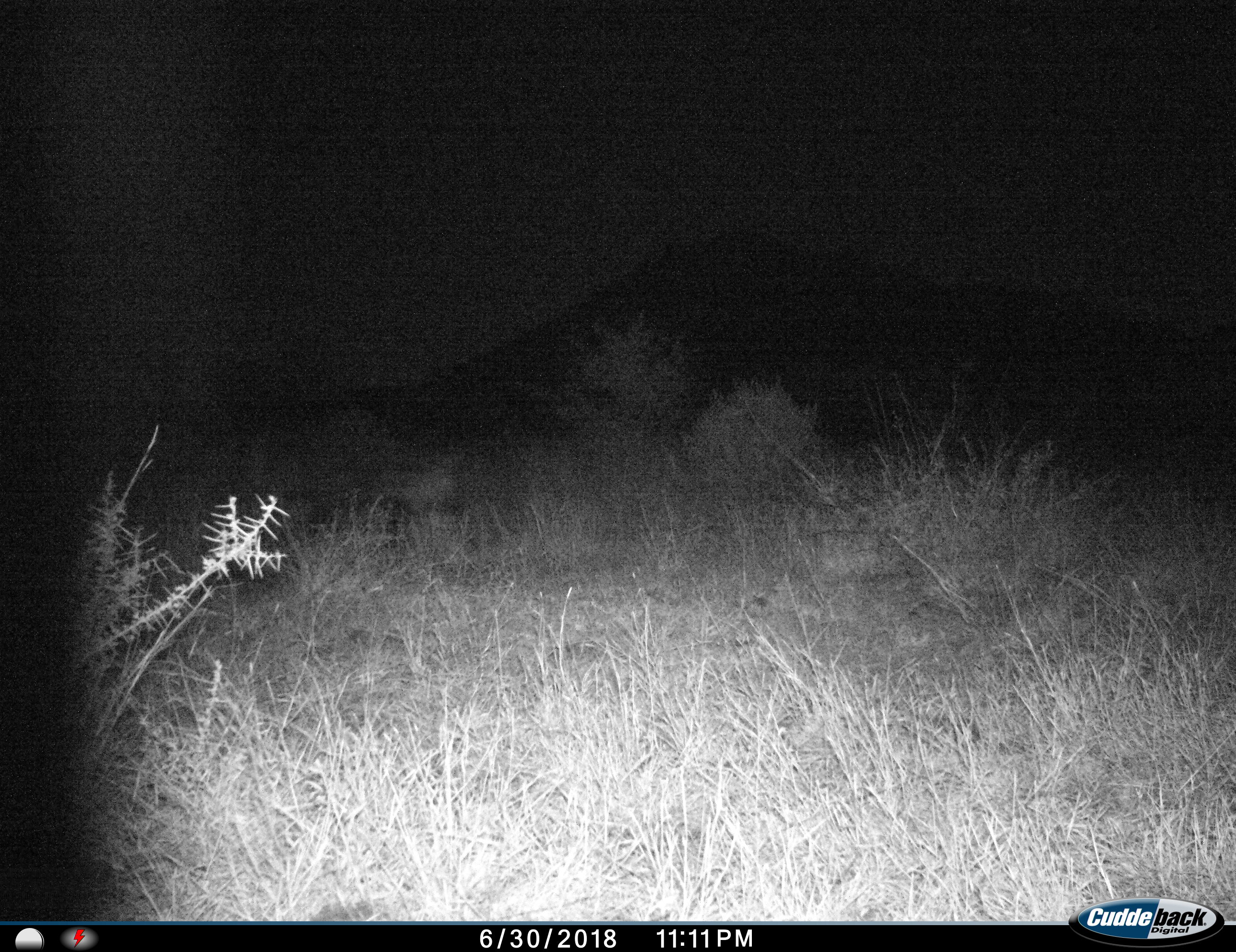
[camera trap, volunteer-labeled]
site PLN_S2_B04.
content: unidentified animal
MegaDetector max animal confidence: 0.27